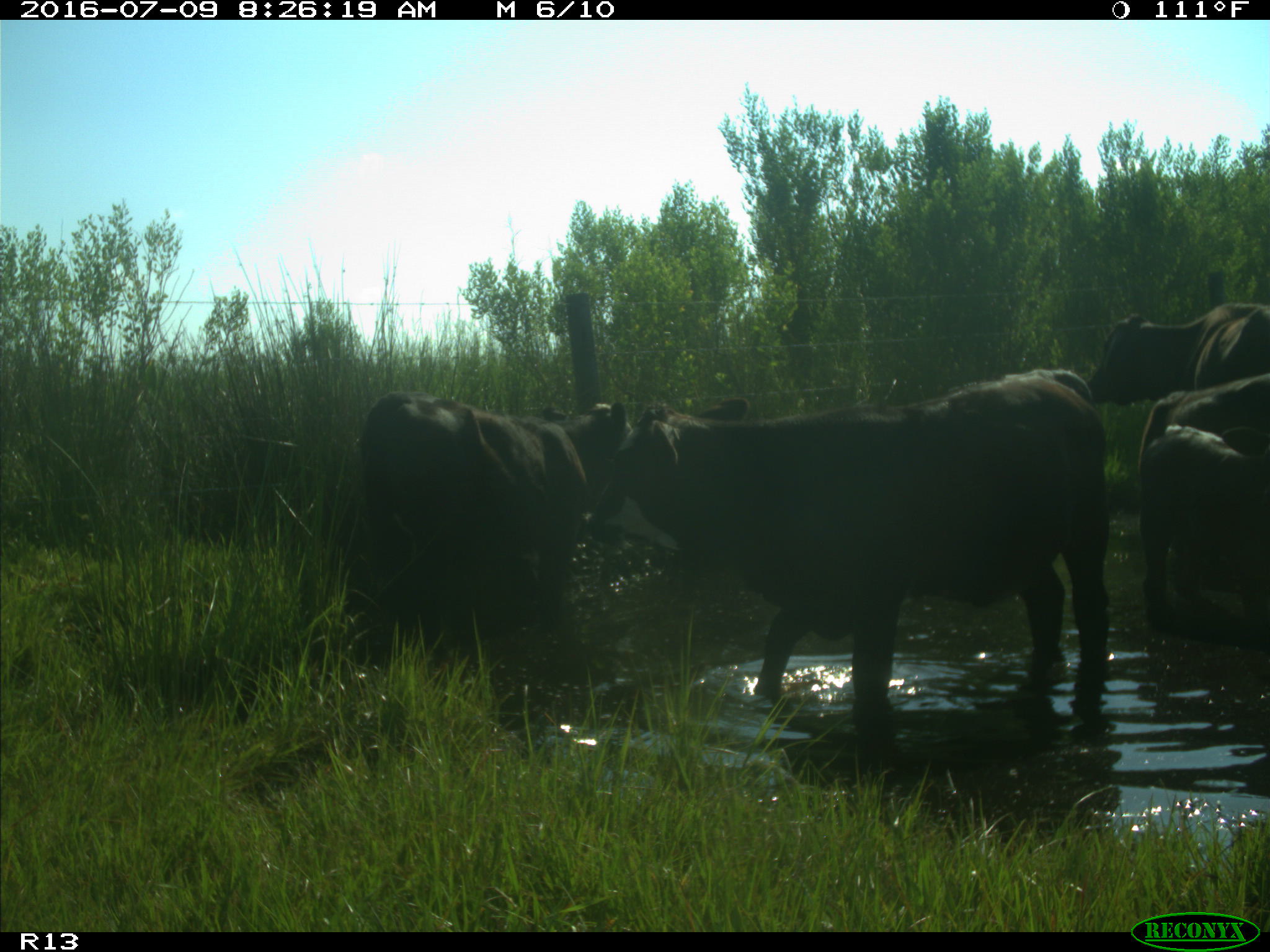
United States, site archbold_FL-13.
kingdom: Animalia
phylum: Chordata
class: Mammalia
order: Artiodactyla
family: Bovidae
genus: Bos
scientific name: Bos taurus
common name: domestic cow